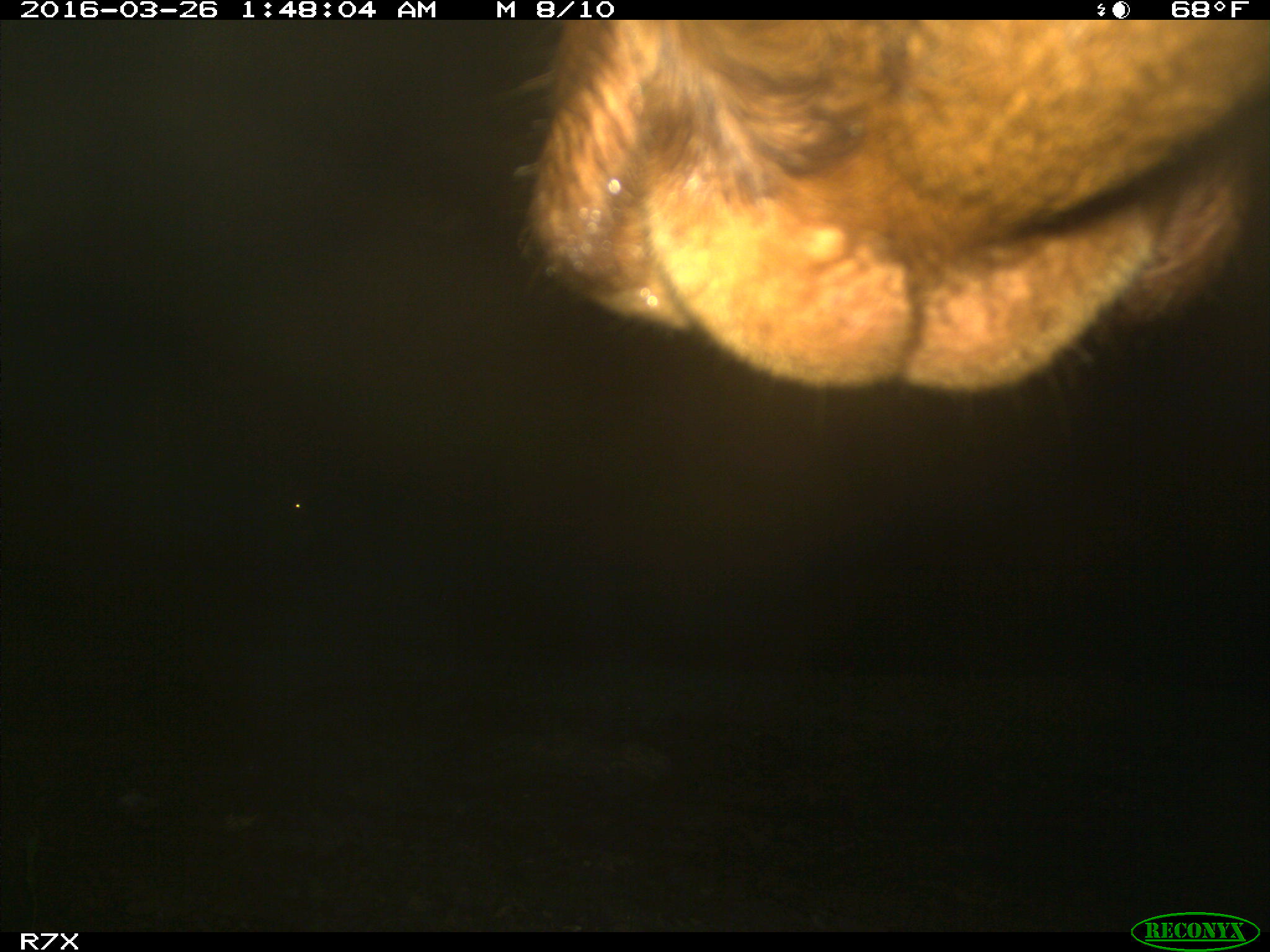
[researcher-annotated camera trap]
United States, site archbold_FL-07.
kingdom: Animalia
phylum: Chordata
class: Mammalia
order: Artiodactyla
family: Bovidae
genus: Bos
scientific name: Bos taurus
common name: domestic cow